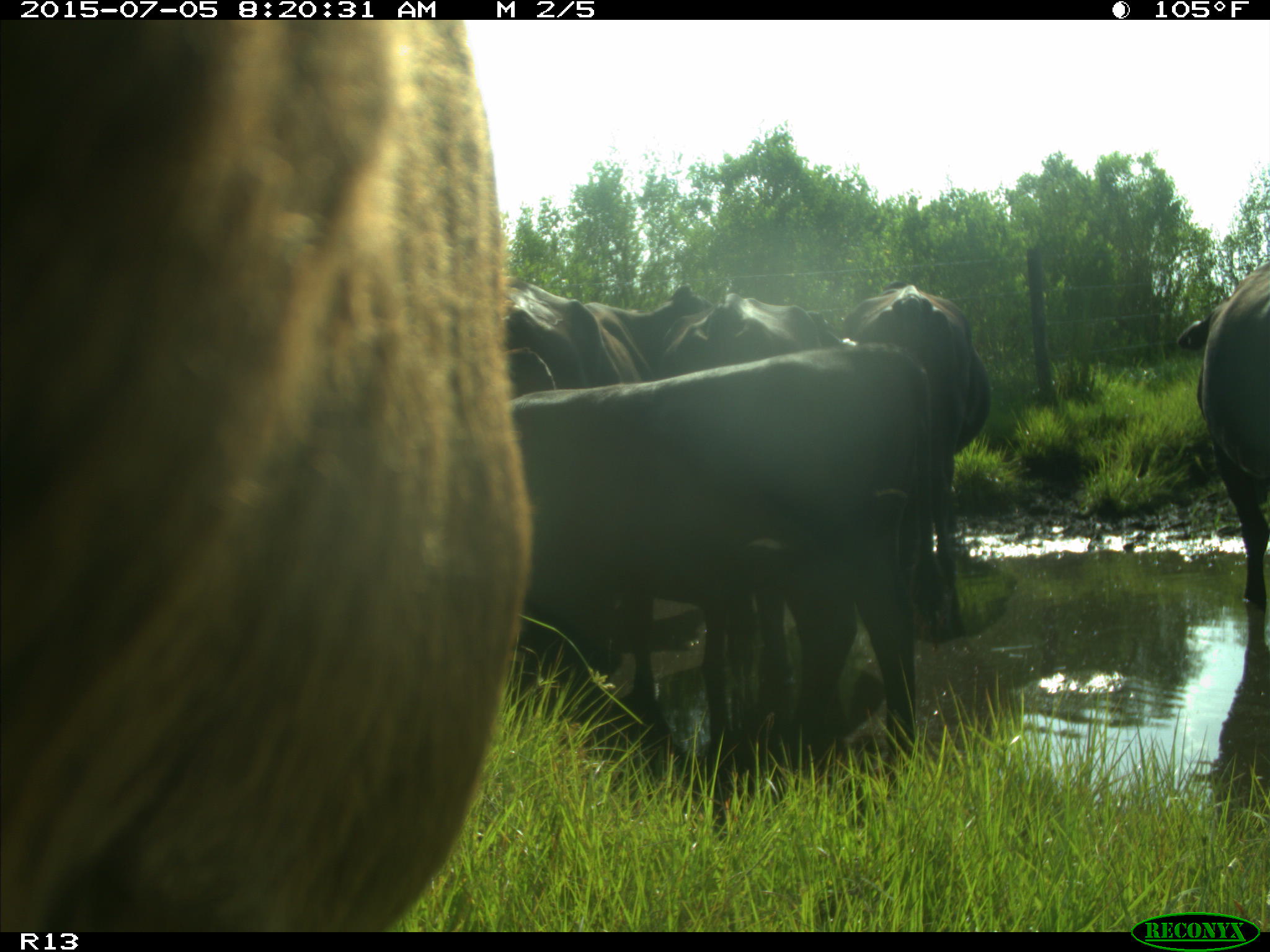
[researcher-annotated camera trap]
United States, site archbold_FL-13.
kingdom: Animalia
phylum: Chordata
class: Mammalia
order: Artiodactyla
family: Bovidae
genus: Bos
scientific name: Bos taurus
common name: domestic cow